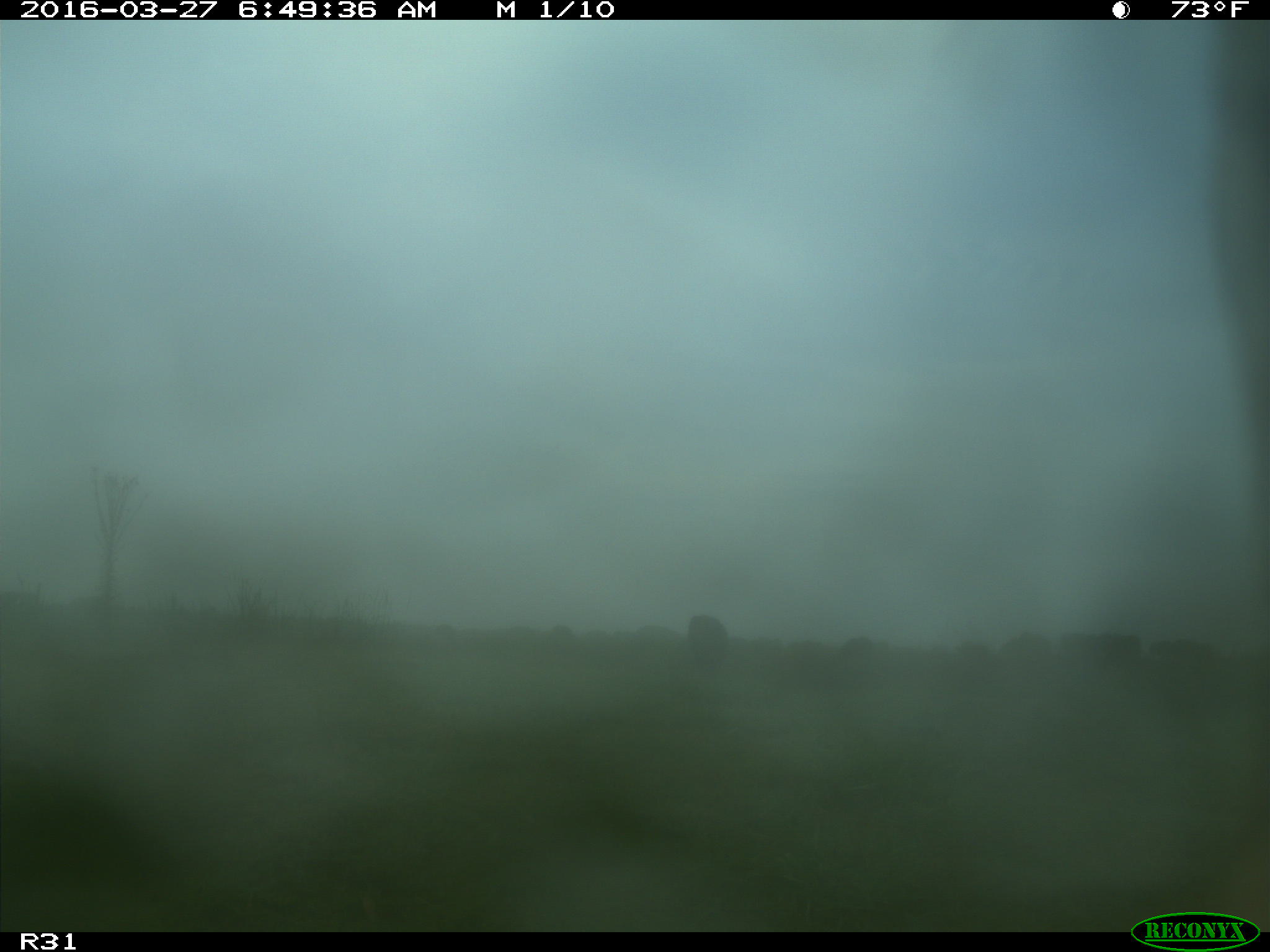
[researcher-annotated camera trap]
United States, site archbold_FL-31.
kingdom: Animalia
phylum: Chordata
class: Mammalia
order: Artiodactyla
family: Bovidae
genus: Bos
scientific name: Bos taurus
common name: domestic cow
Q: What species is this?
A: Bos taurus (domestic cow).